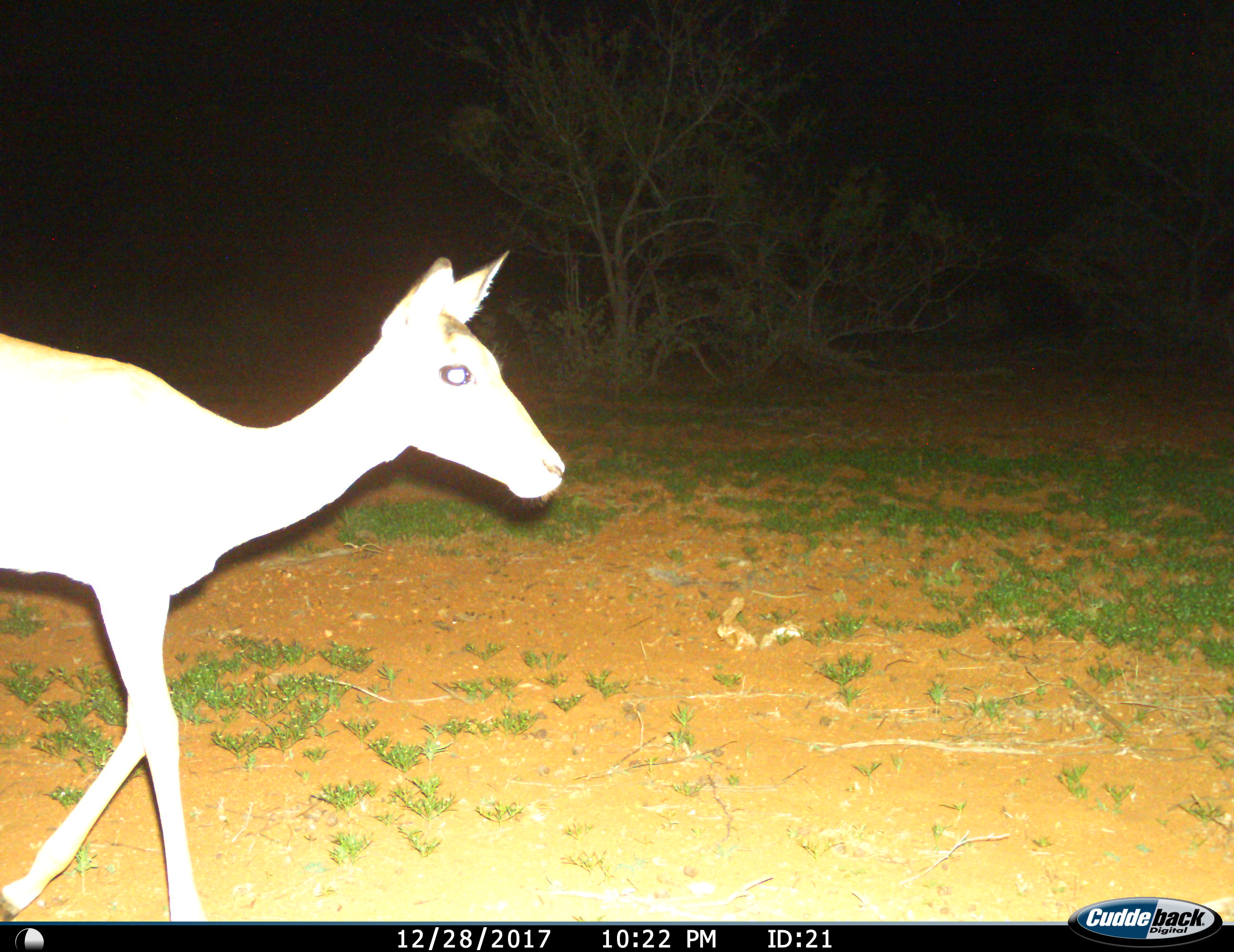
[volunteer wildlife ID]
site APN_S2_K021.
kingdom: Animalia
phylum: Chordata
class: Mammalia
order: Artiodactyla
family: Bovidae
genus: Aepyceros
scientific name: Aepyceros melampus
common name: impala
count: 1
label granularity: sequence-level